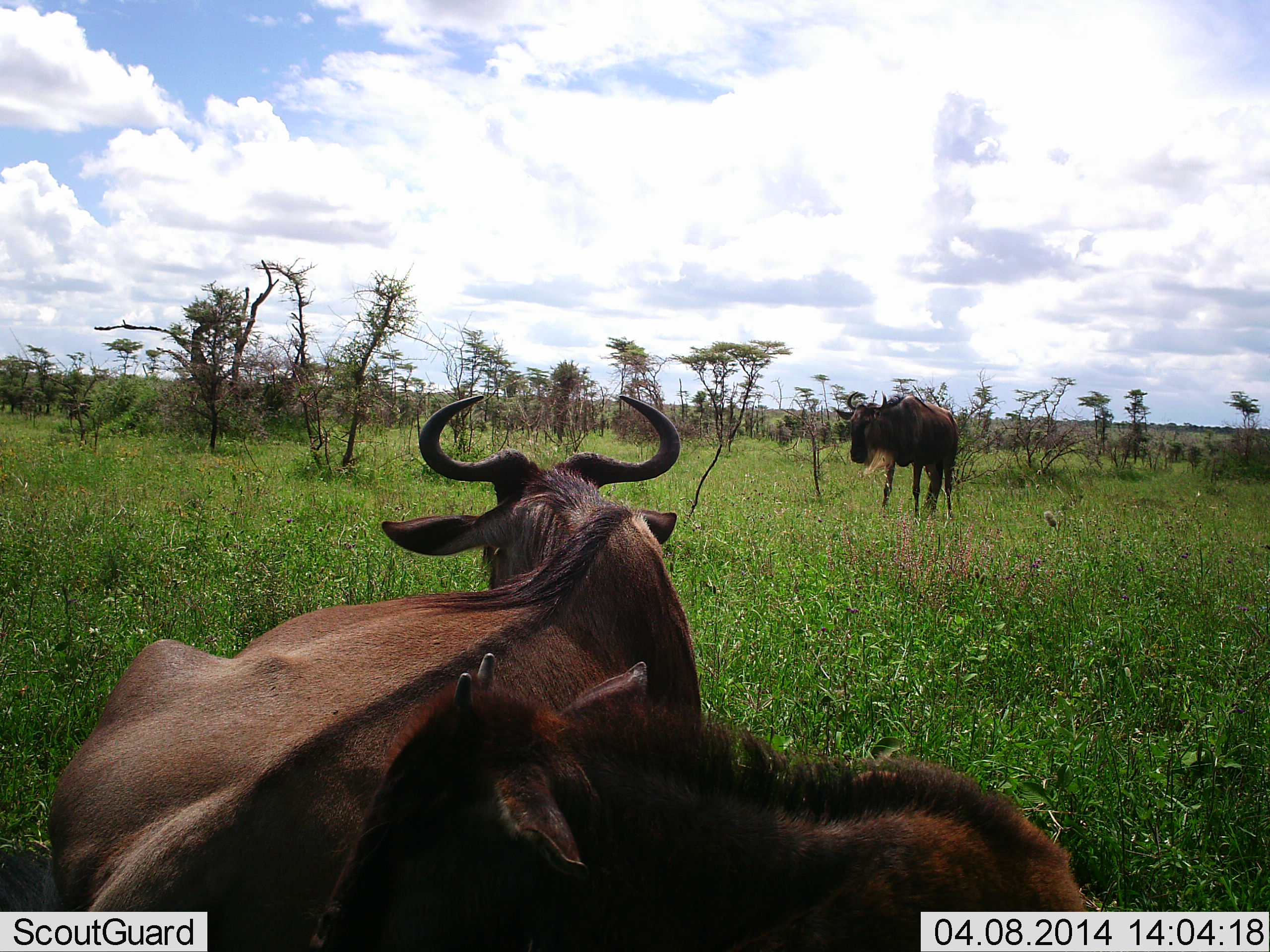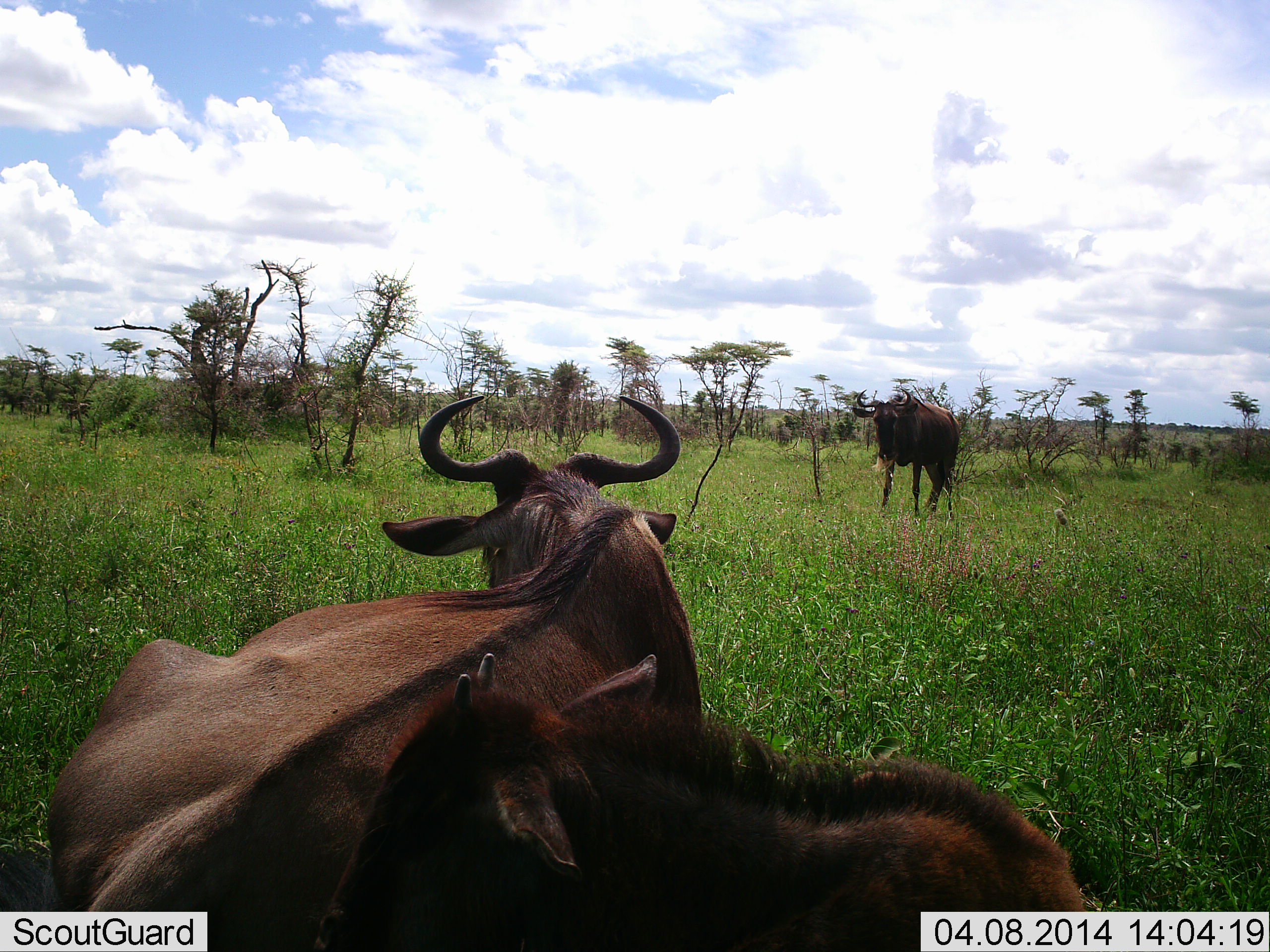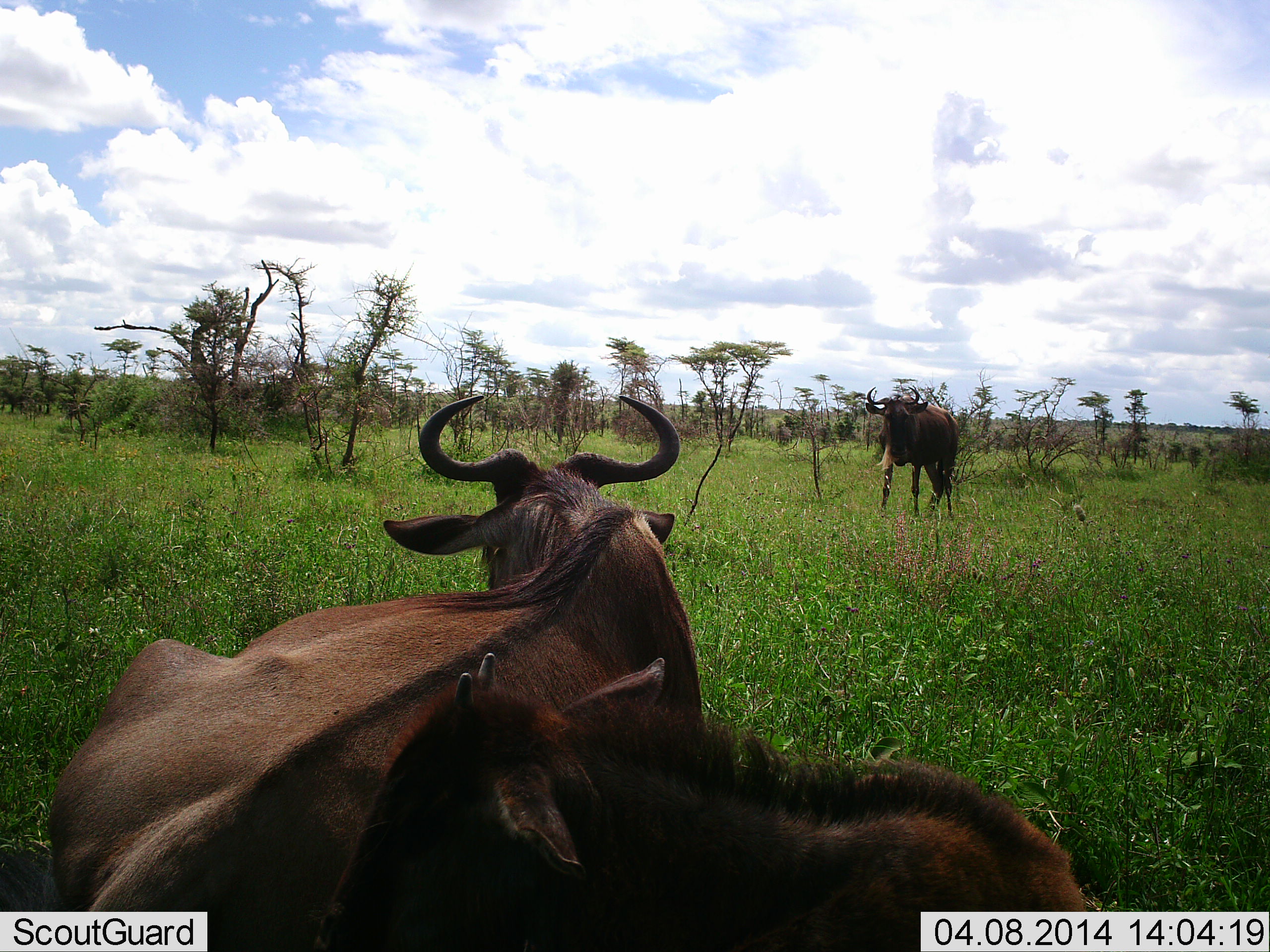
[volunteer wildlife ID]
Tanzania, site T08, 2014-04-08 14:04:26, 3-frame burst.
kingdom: Animalia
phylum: Chordata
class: Mammalia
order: Artiodactyla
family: Bovidae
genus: Connochaetes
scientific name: Connochaetes taurinus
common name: blue wildebeest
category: wildebeest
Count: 3.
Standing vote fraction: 80%.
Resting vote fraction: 90%.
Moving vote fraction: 10%.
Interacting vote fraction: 0%.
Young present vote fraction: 70%.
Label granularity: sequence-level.